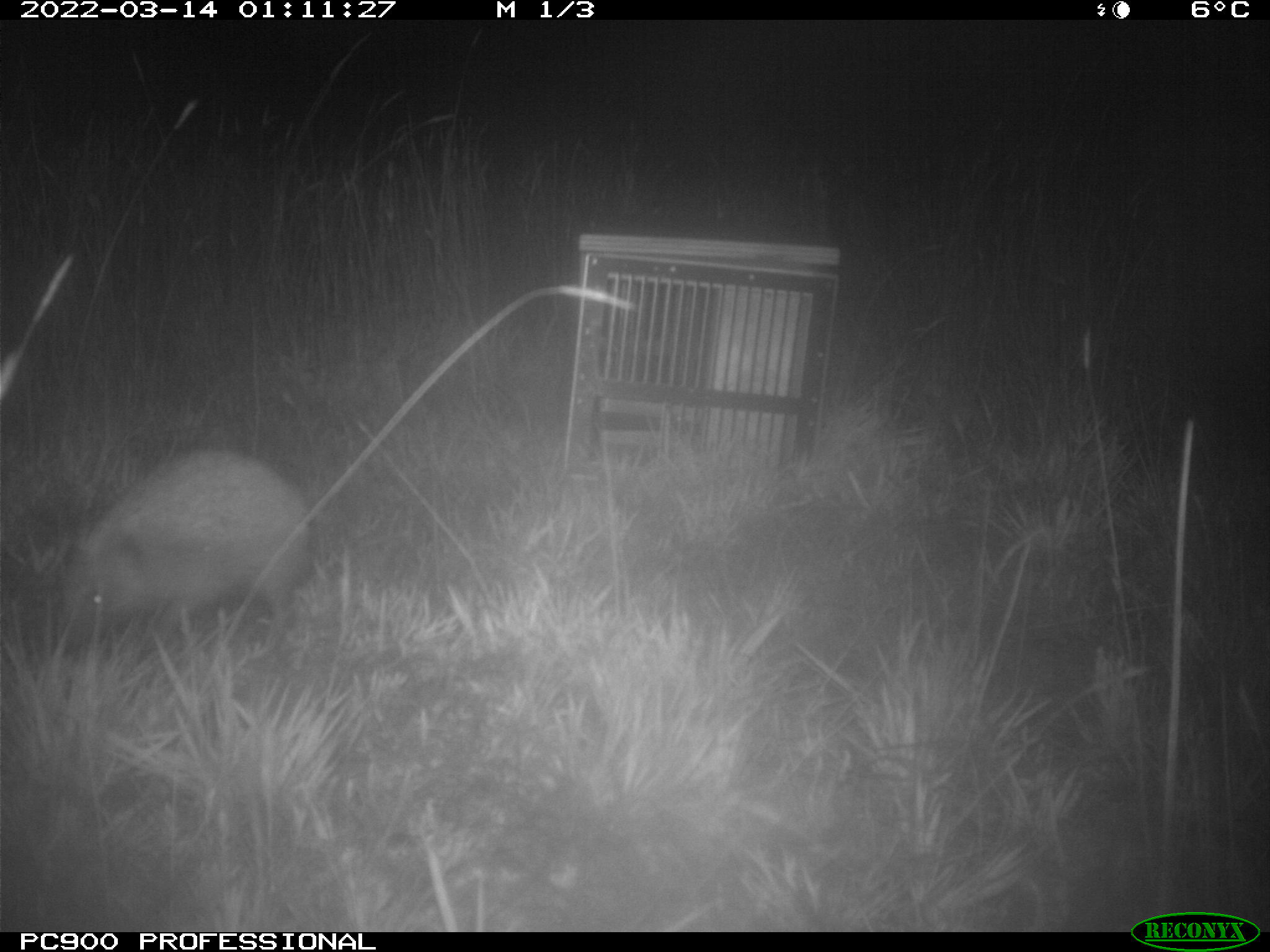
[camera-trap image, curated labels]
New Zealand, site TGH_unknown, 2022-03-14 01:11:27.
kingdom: Animalia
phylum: Chordata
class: Mammalia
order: Eulipotyphla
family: Erinaceidae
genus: Erinaceus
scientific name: Erinaceus europaeus europaeus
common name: european hedgehog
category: hedgehog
Hedgehog (european hedgehog) (Erinaceus europaeus europaeus).